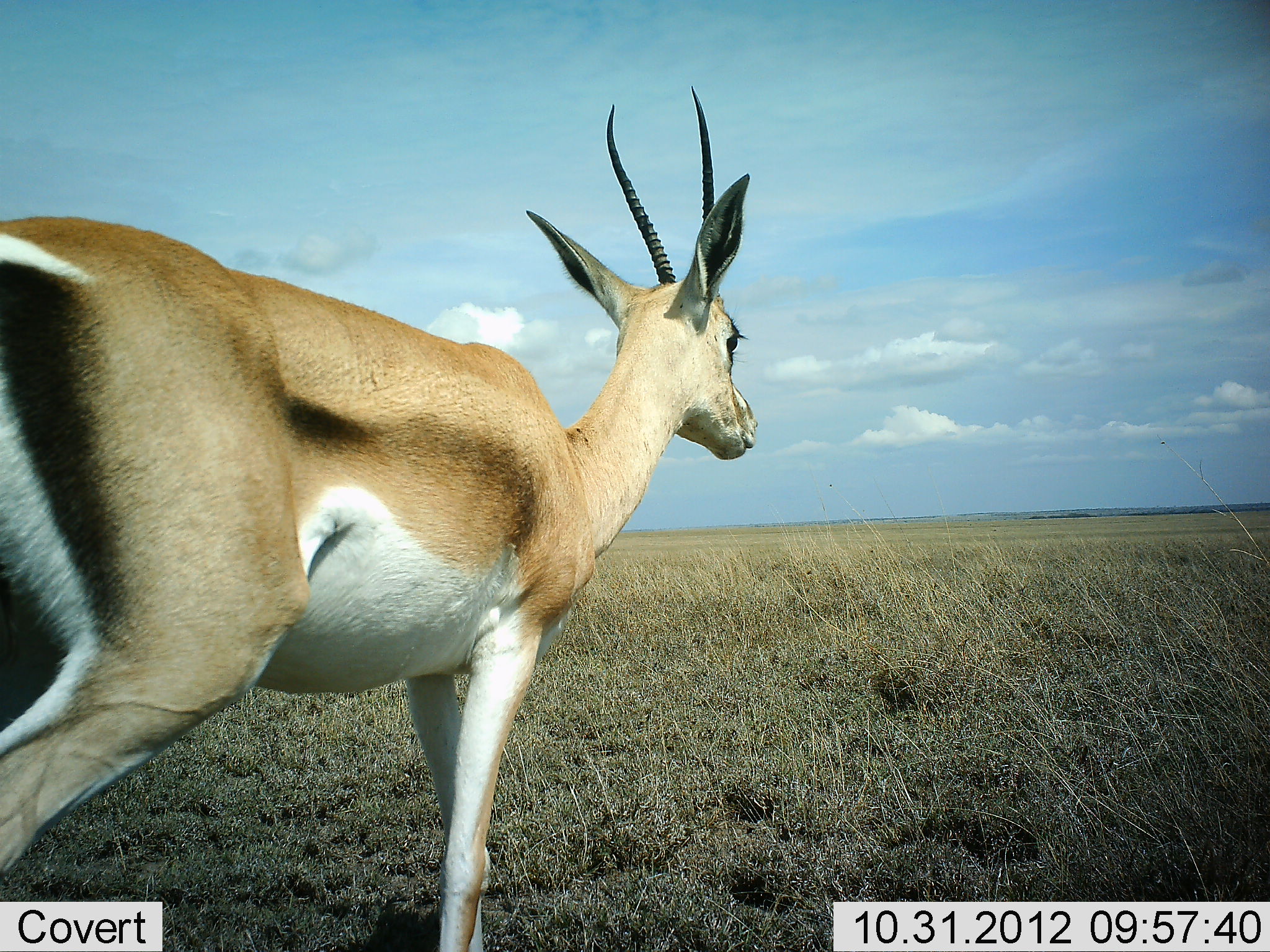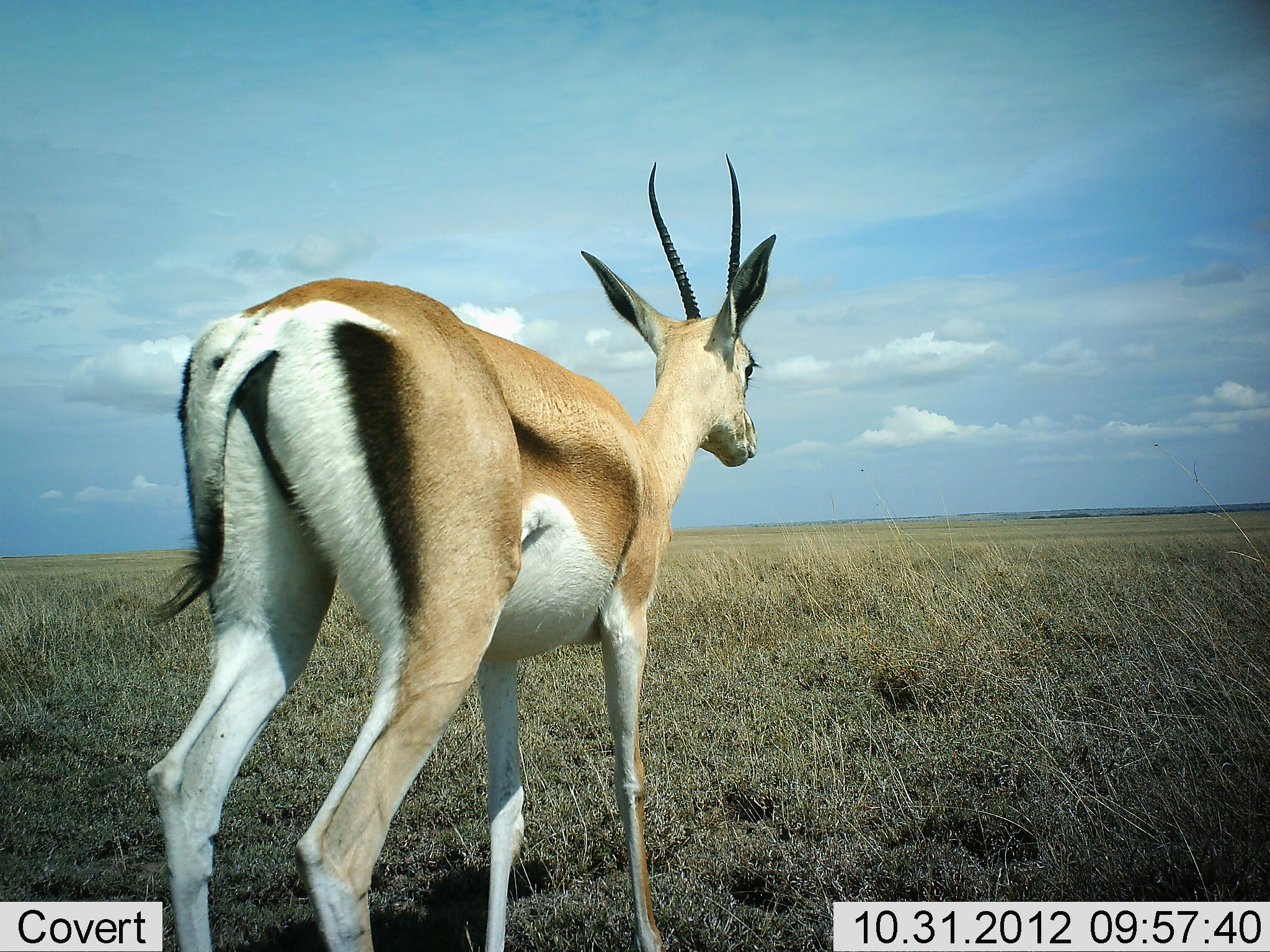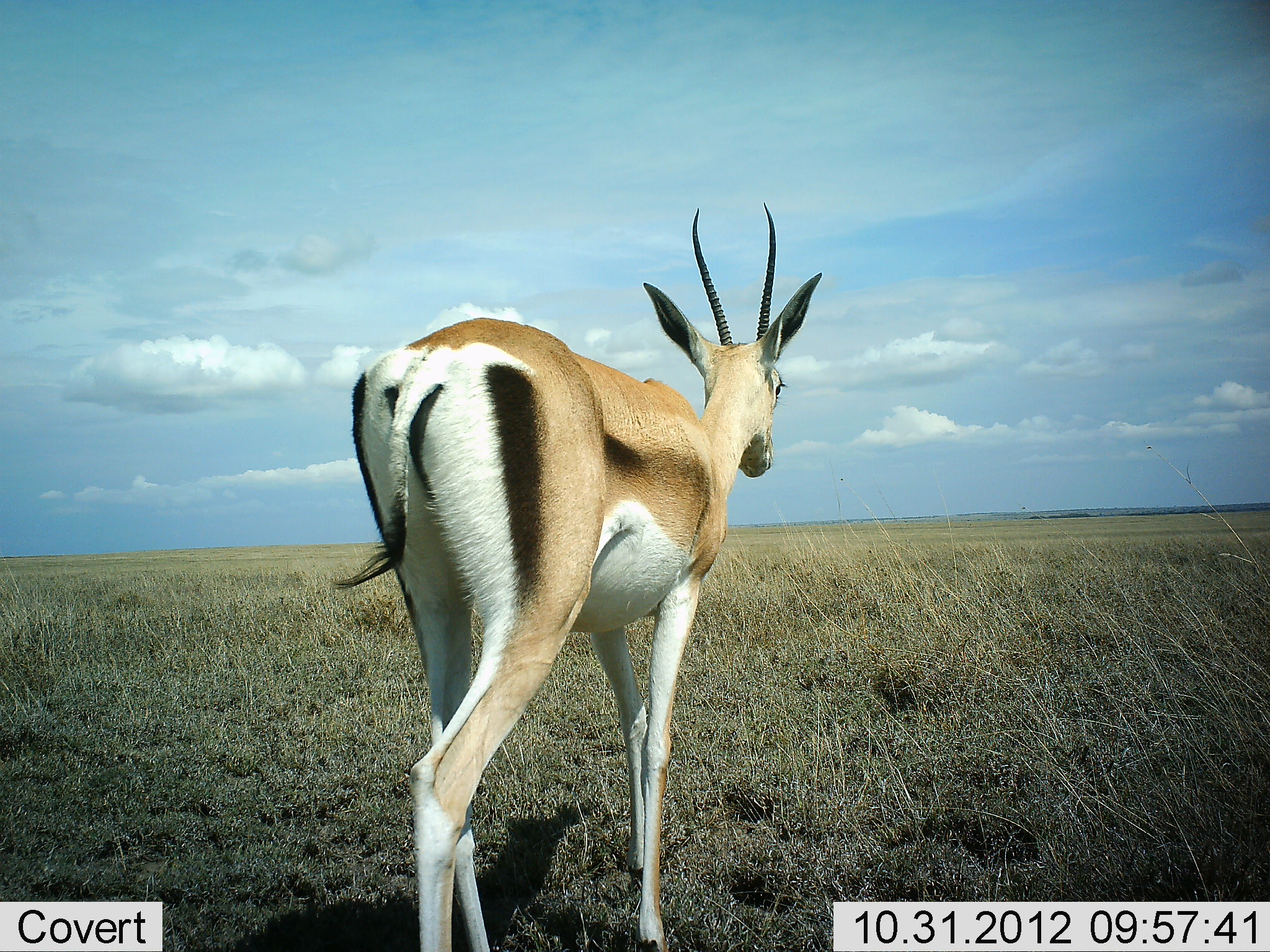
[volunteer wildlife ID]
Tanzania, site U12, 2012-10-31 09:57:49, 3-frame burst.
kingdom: Animalia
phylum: Chordata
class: Mammalia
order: Artiodactyla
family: Bovidae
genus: Nanger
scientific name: Nanger granti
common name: grant's gazelle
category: gazellegrants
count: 1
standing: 20%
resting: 0%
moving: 80%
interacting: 0%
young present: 0%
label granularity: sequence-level